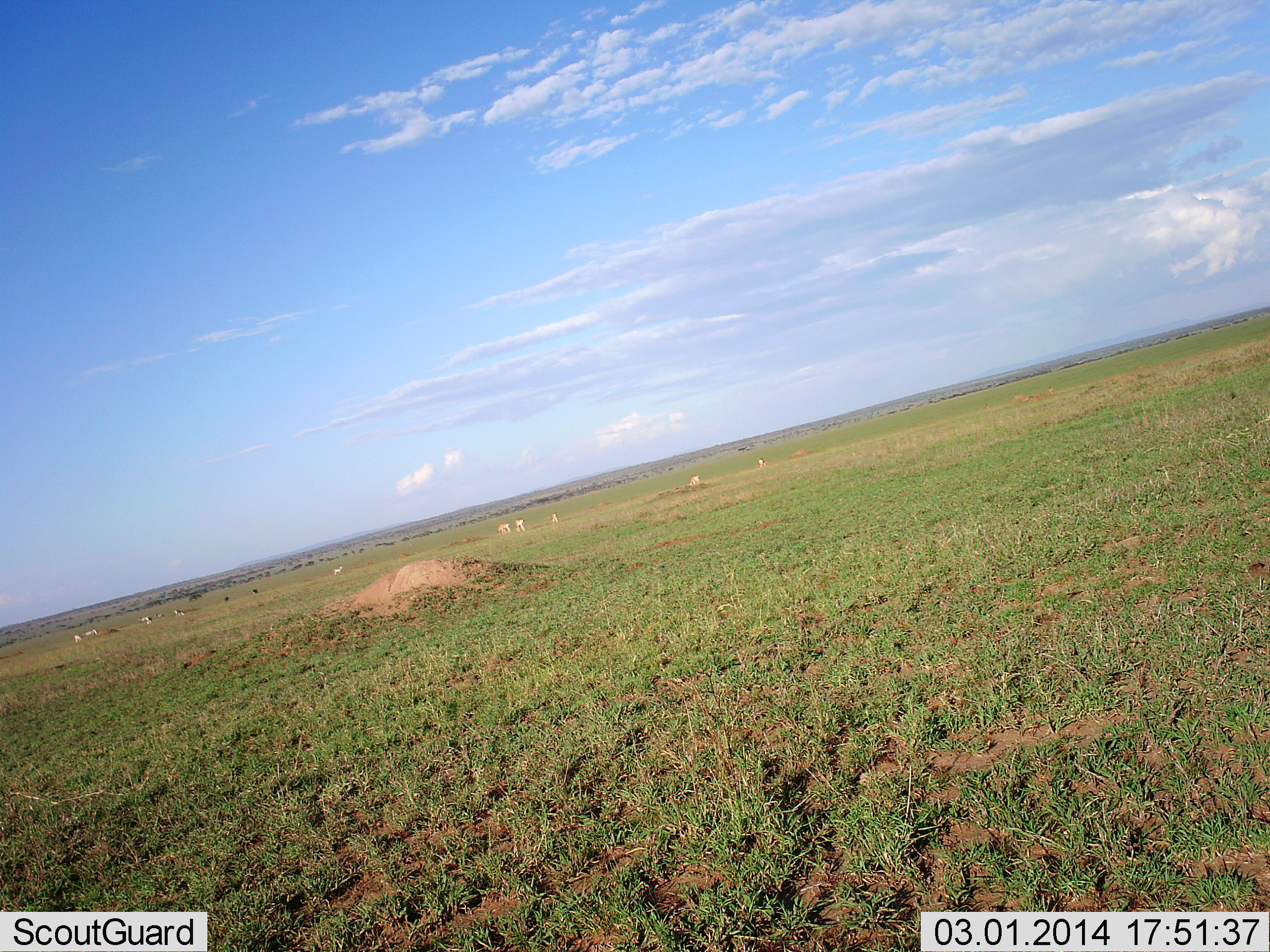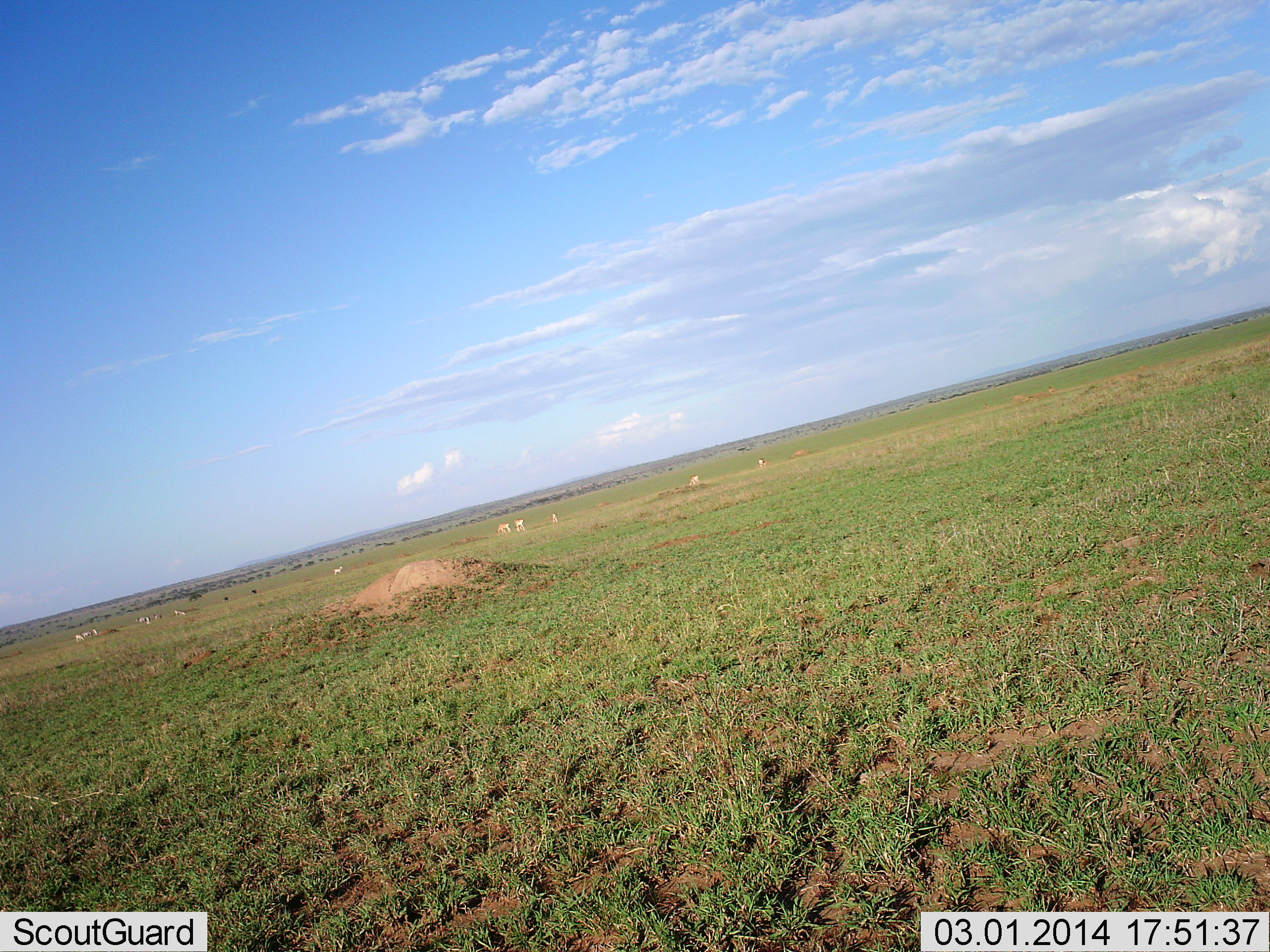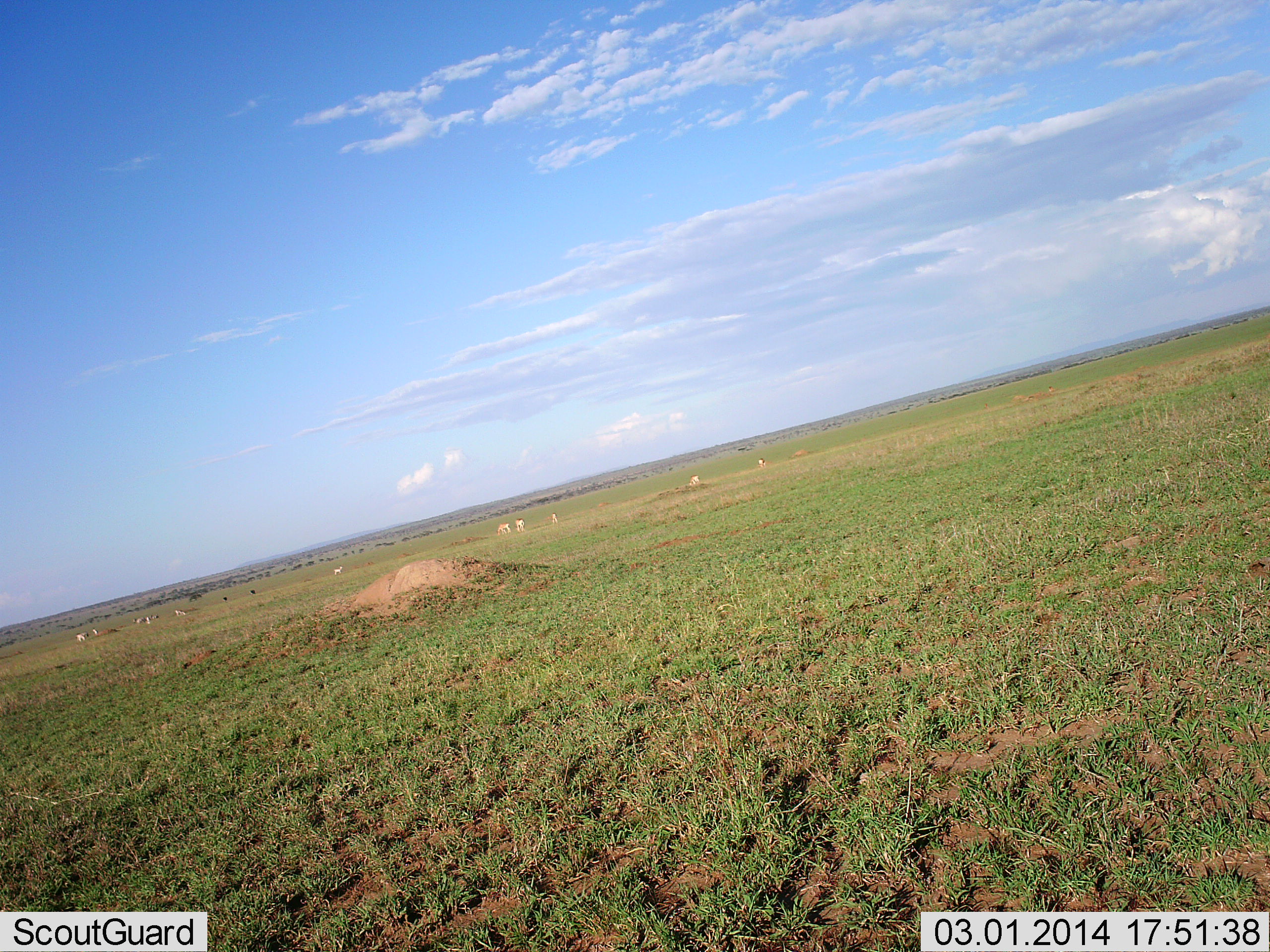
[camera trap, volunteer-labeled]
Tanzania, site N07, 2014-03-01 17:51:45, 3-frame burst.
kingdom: Animalia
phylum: Chordata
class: Mammalia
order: Artiodactyla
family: Bovidae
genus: Eudorcas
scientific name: Eudorcas thomsonii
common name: thomson's gazelle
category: gazellethomsons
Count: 11-50.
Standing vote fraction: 43%.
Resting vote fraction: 0%.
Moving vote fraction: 43%.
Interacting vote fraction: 0%.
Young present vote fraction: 0%.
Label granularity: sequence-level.